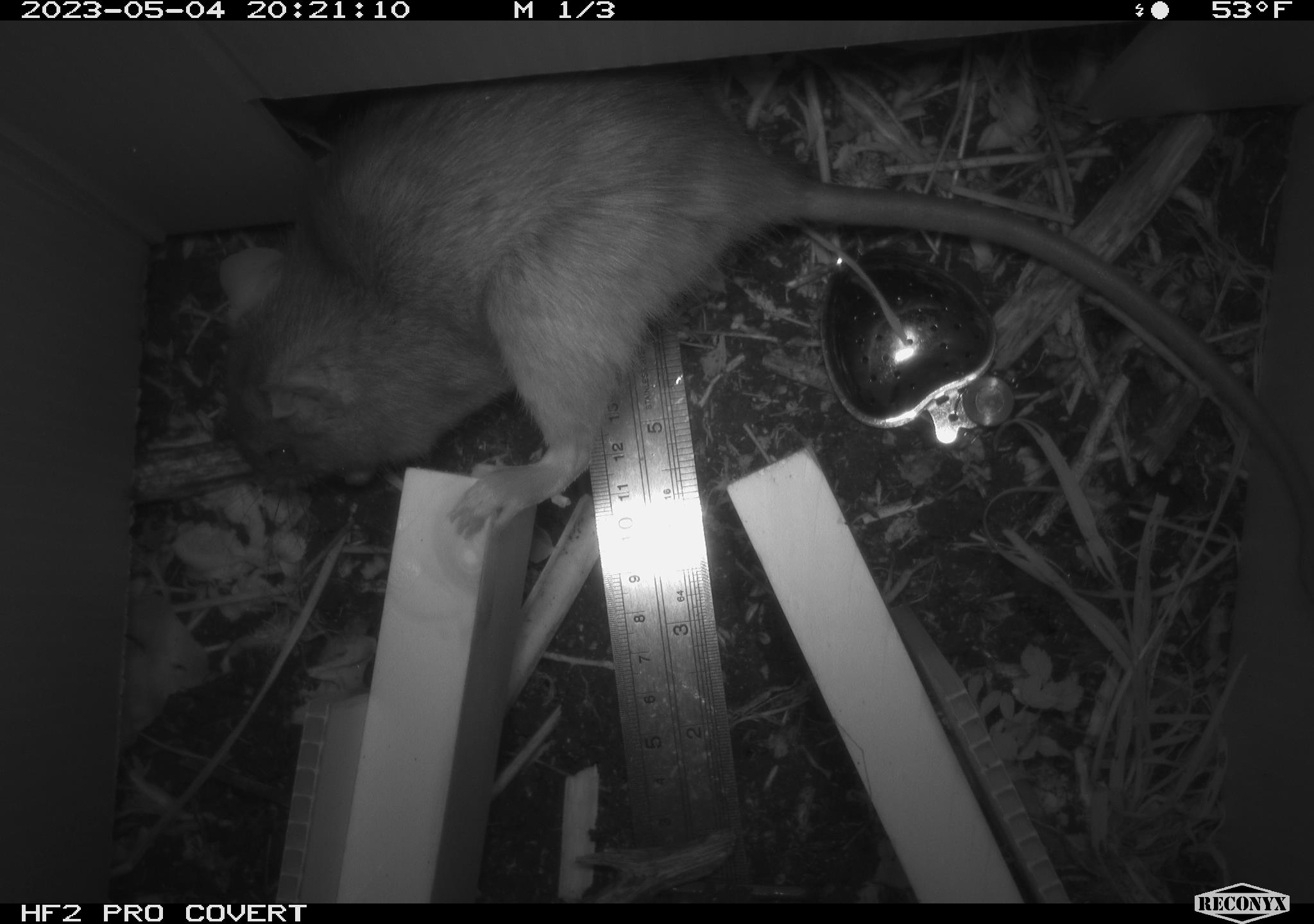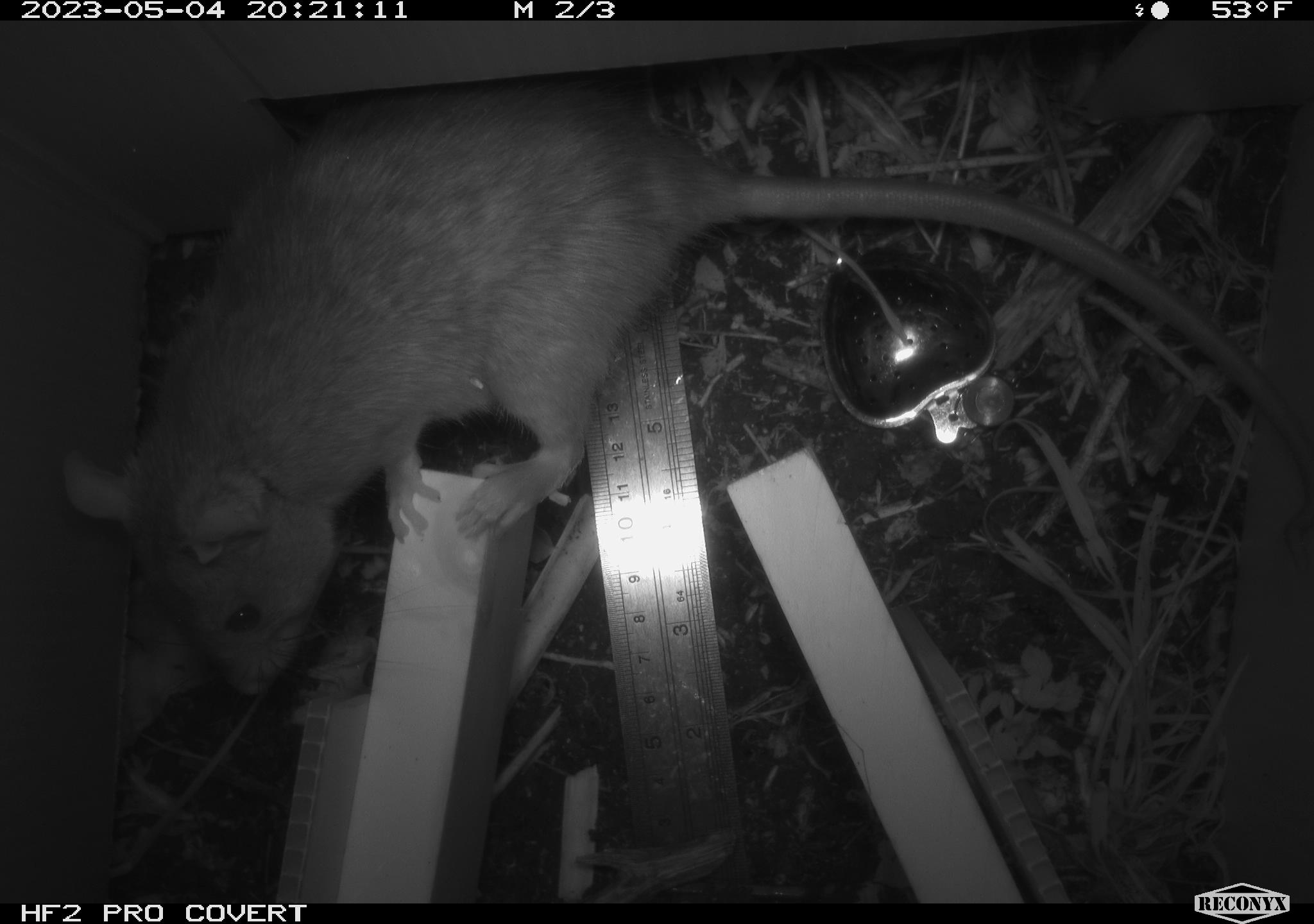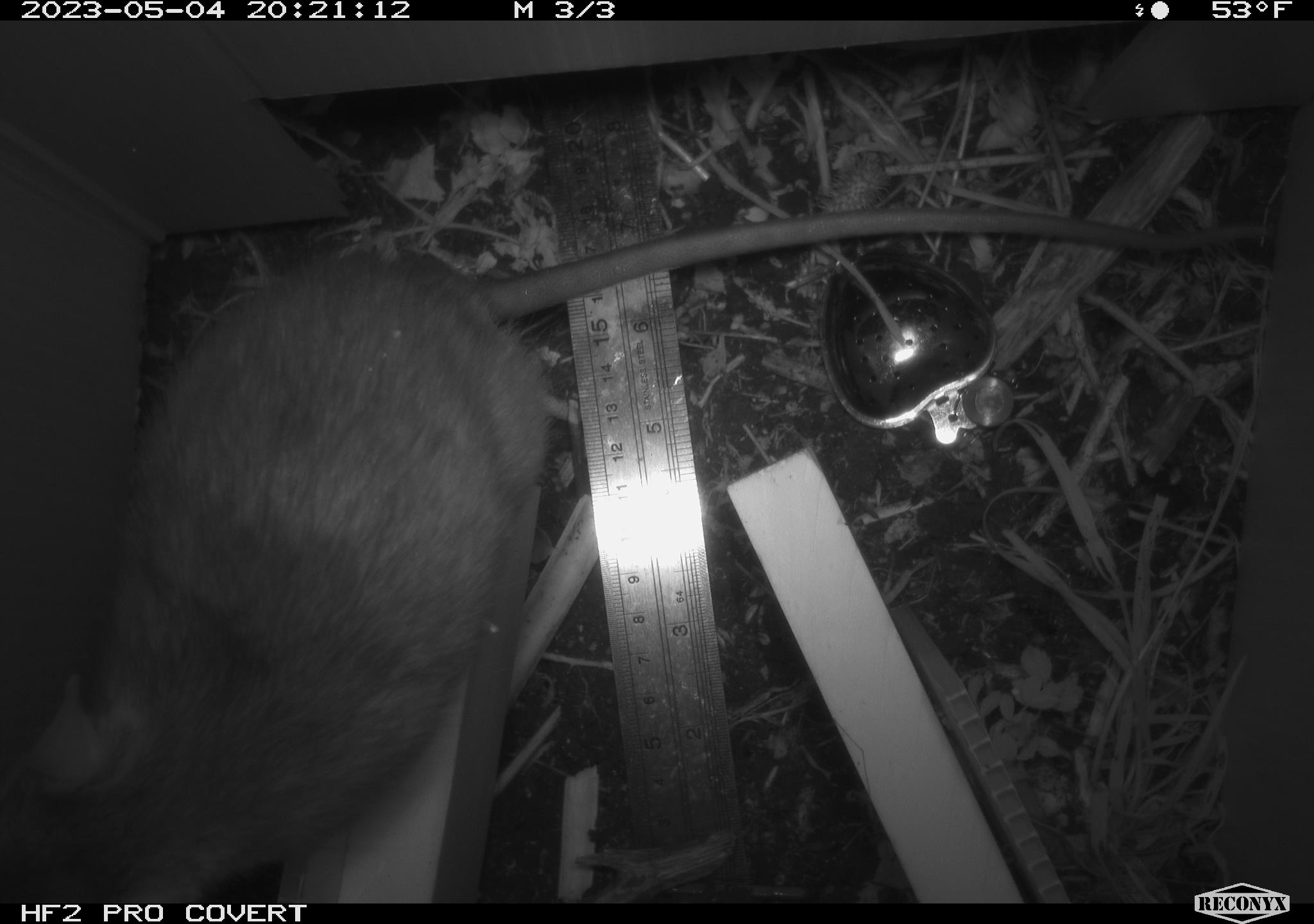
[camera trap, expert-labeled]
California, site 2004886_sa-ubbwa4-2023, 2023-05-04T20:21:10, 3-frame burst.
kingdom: Animalia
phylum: Chordata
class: Mammalia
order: Rodentia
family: Muridae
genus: Rattus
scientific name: Rattus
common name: rat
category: rattus species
Rattus species (rat) (Rattus).